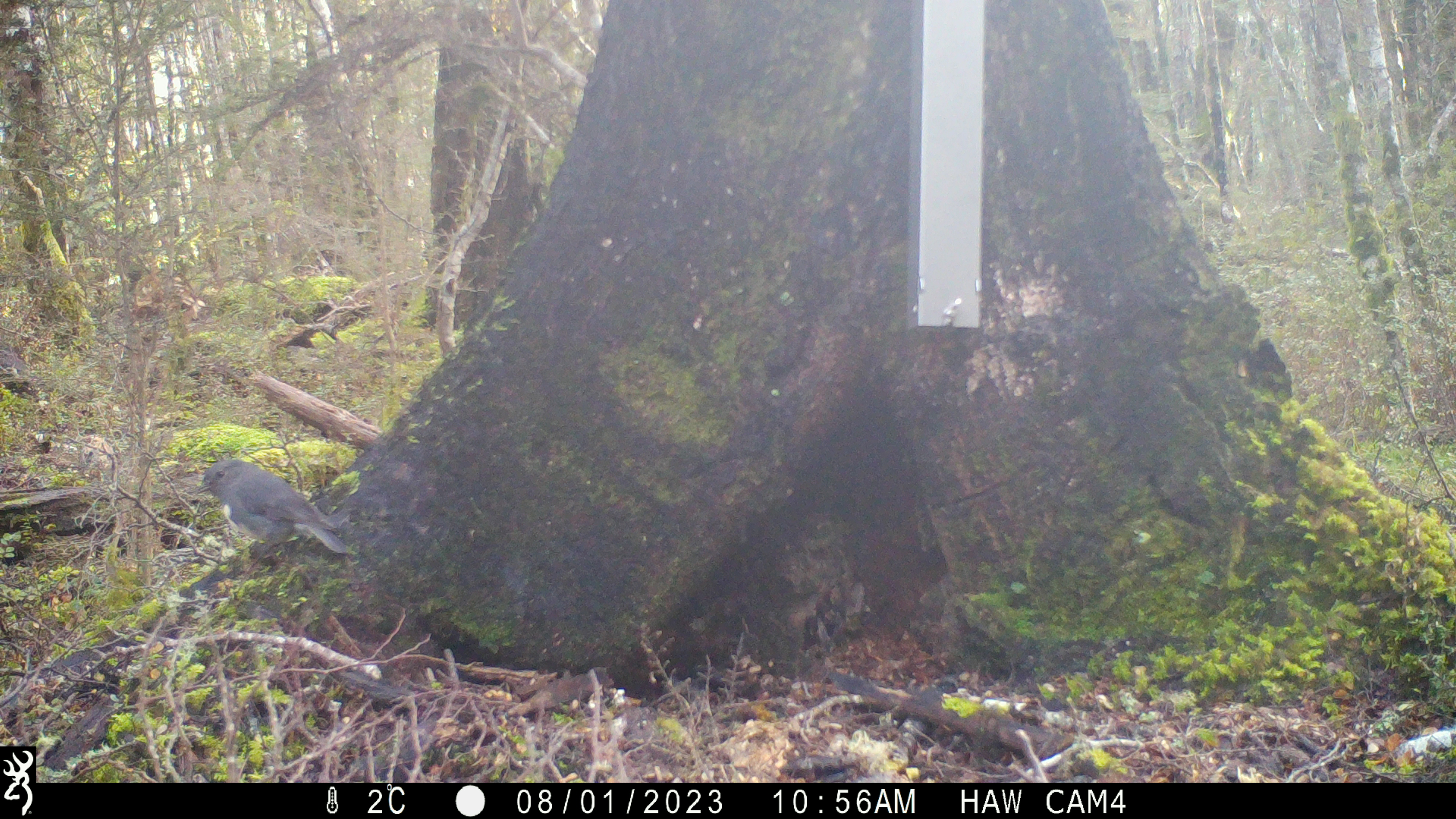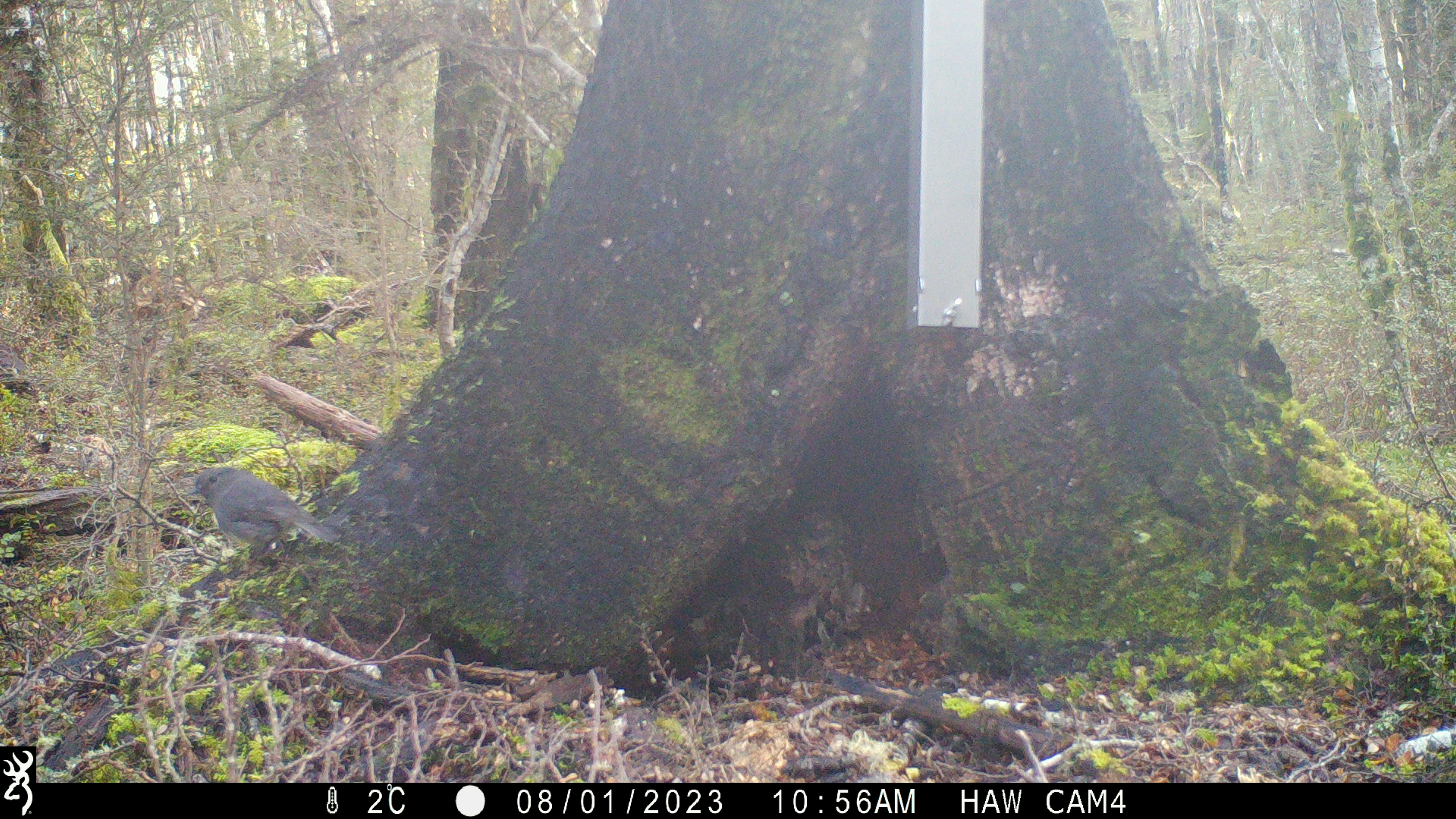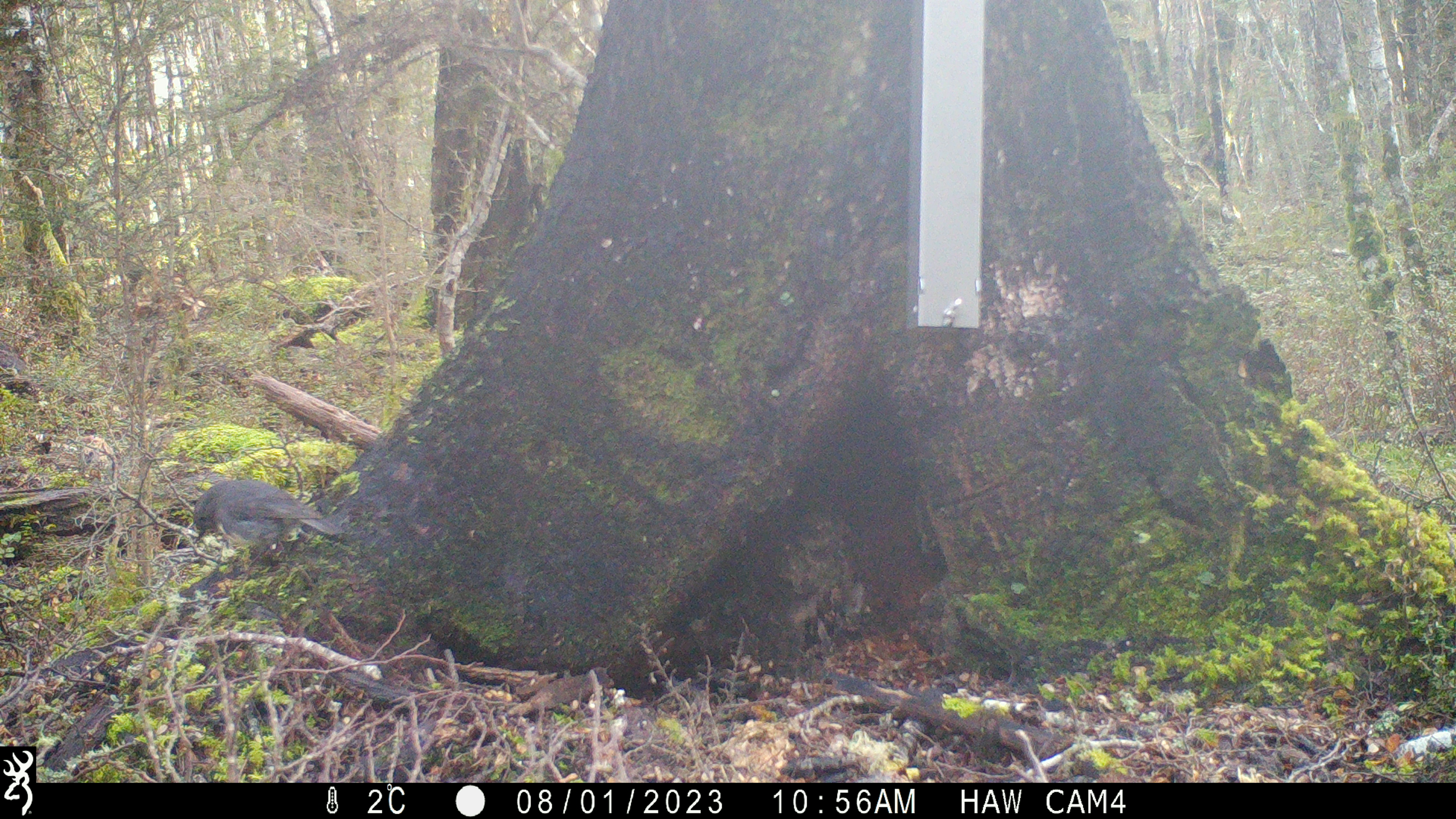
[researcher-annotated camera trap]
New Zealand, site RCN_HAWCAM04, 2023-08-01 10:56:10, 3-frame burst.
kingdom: Animalia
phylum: Chordata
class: Aves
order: Passeriformes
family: Petroicidae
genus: Petroica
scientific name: Petroica australis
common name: new zealand robin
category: robin